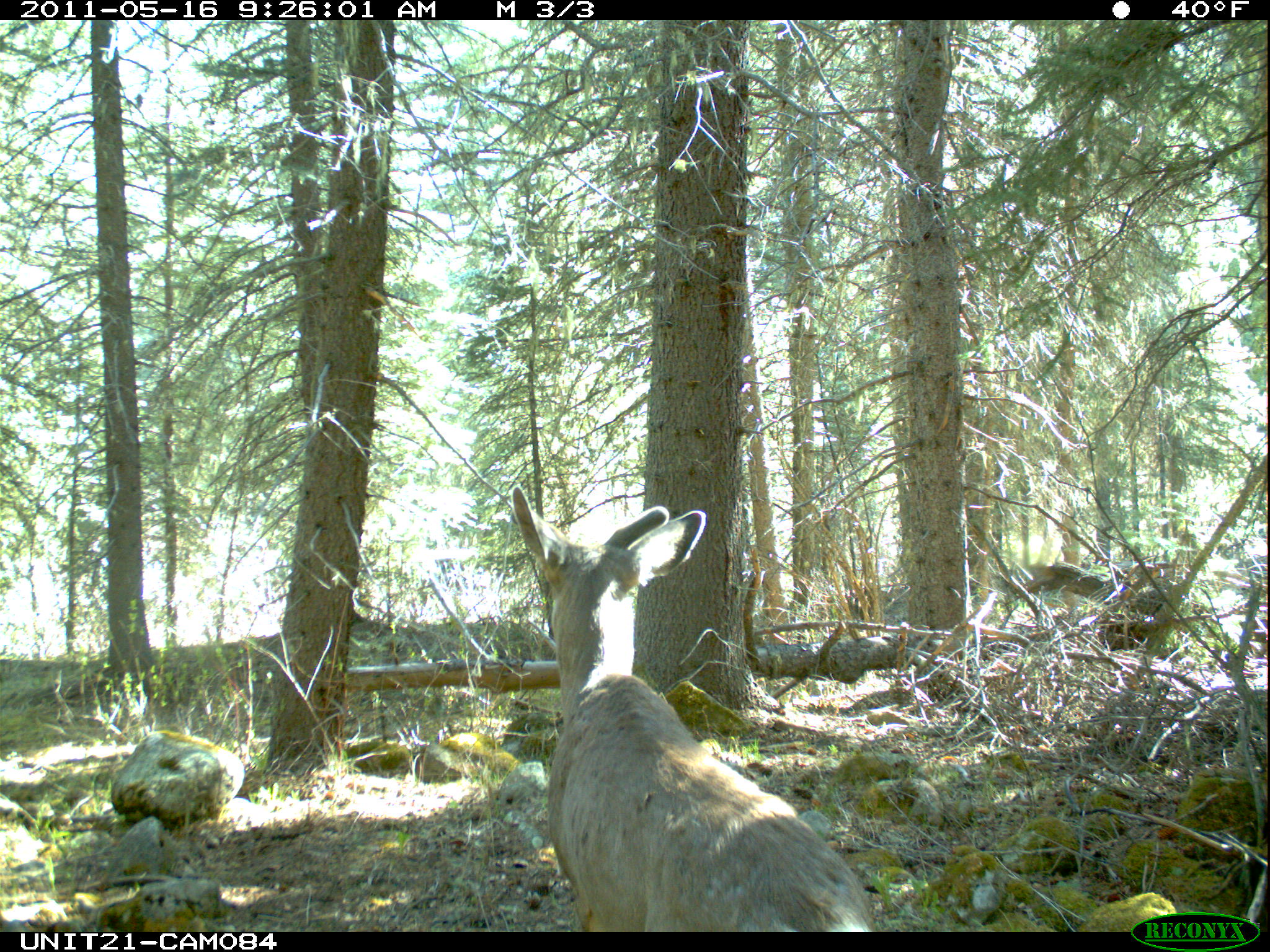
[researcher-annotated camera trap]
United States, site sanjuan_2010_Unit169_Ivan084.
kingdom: Animalia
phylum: Chordata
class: Mammalia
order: Artiodactyla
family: Cervidae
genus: Odocoileus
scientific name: Odocoileus hemionus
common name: mule deer